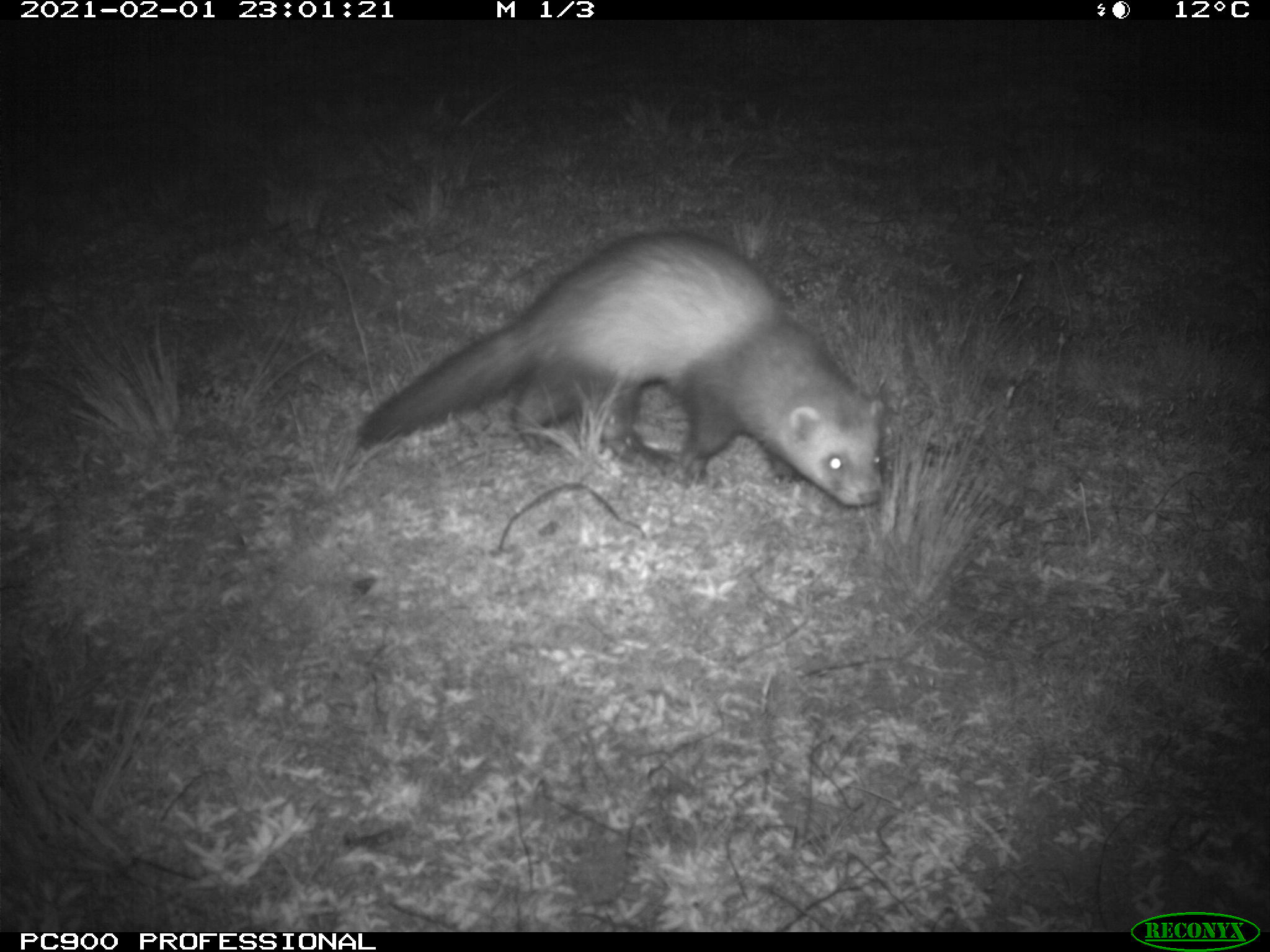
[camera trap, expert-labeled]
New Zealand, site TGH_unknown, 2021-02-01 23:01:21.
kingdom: Animalia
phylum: Chordata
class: Mammalia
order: Carnivora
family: Mustelidae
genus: Mustela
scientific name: Mustela furo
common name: ferret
Ferret (Mustela furo).